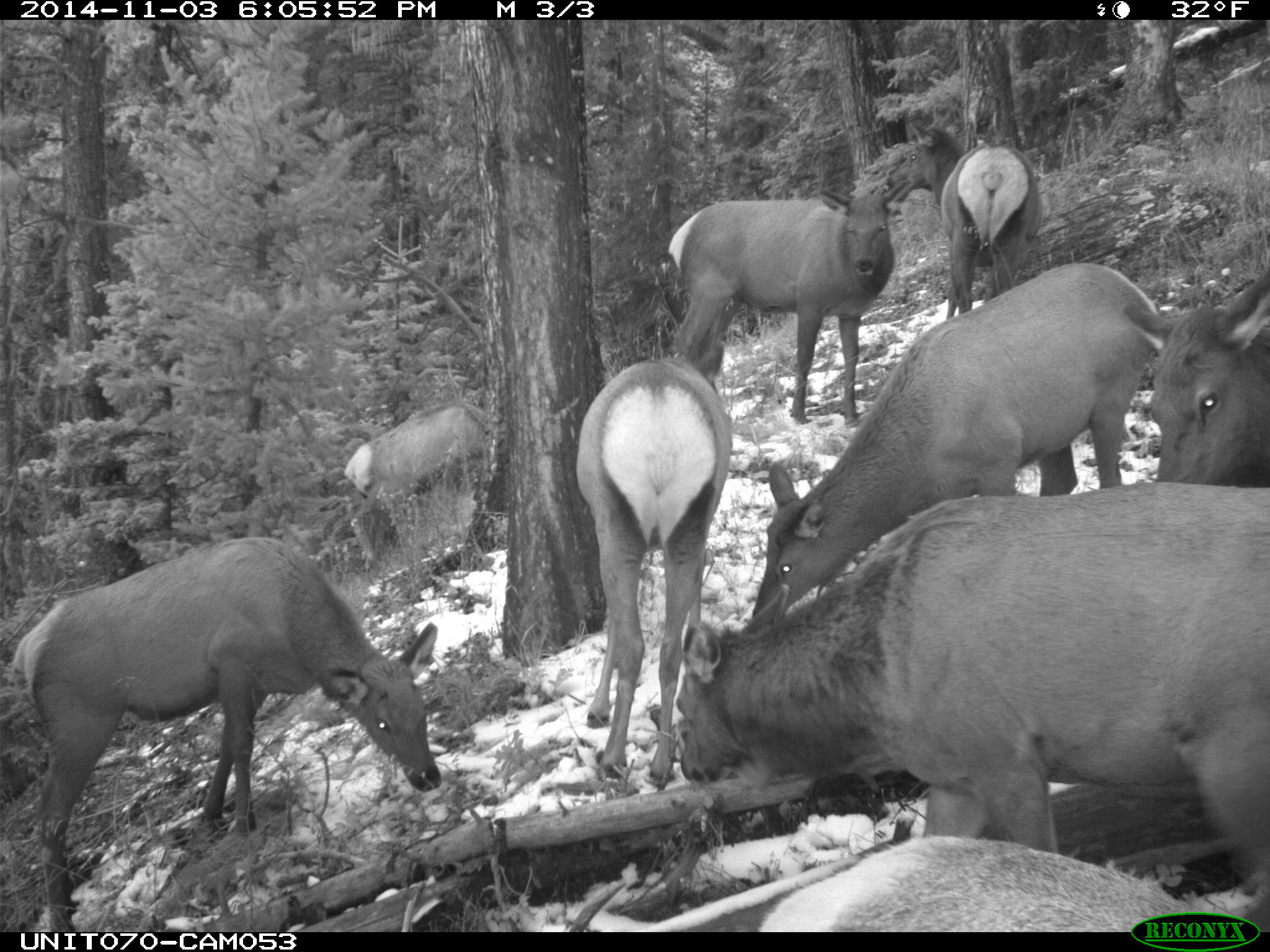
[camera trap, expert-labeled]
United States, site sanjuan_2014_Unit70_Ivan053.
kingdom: Animalia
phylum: Chordata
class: Mammalia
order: Artiodactyla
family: Cervidae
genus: Cervus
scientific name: Cervus elaphus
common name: red deer